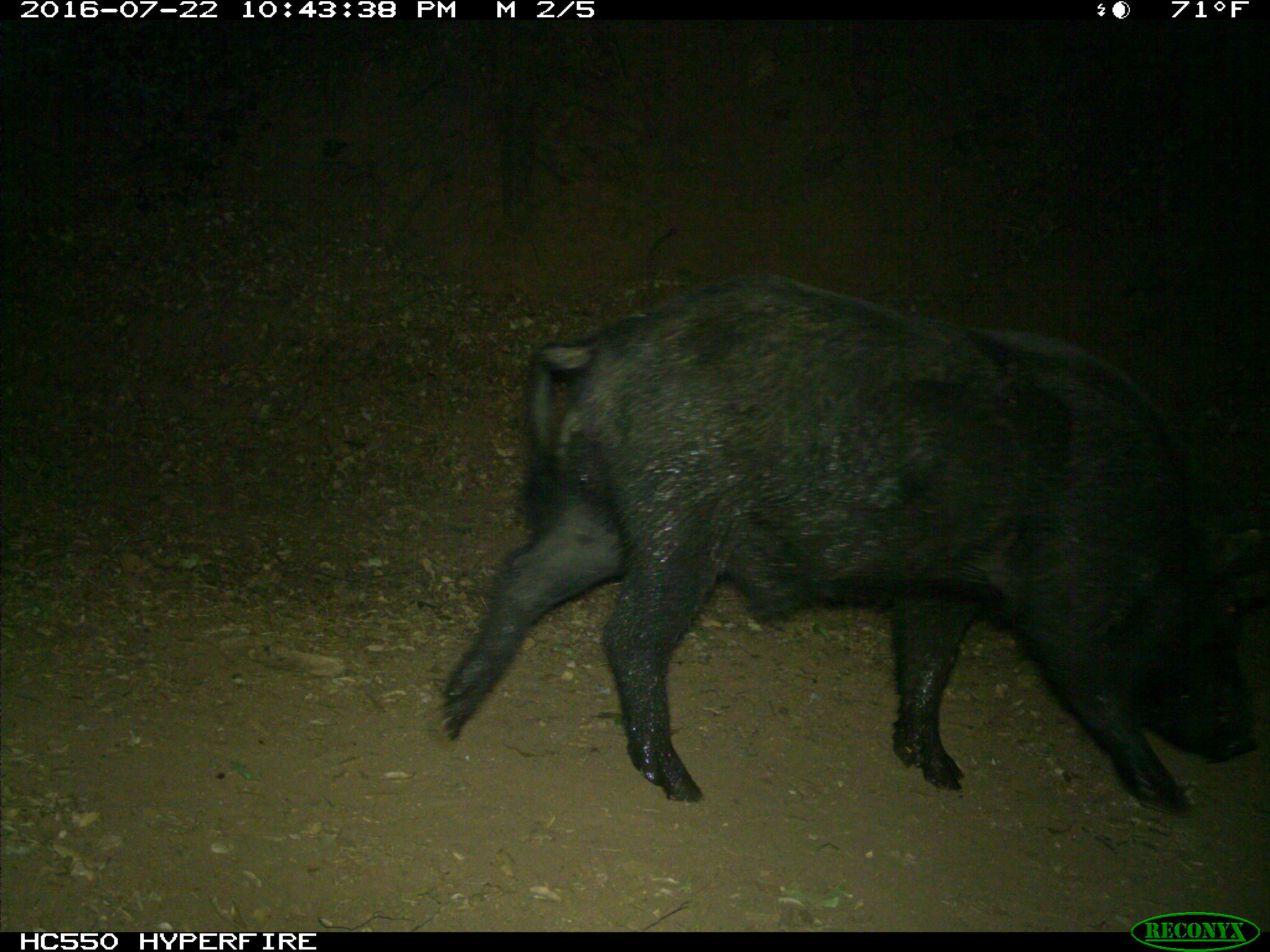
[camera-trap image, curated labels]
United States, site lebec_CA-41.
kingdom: Animalia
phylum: Chordata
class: Mammalia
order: Artiodactyla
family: Suidae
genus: Sus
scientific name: Sus scrofa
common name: wild boar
Sus scrofa (wild boar).